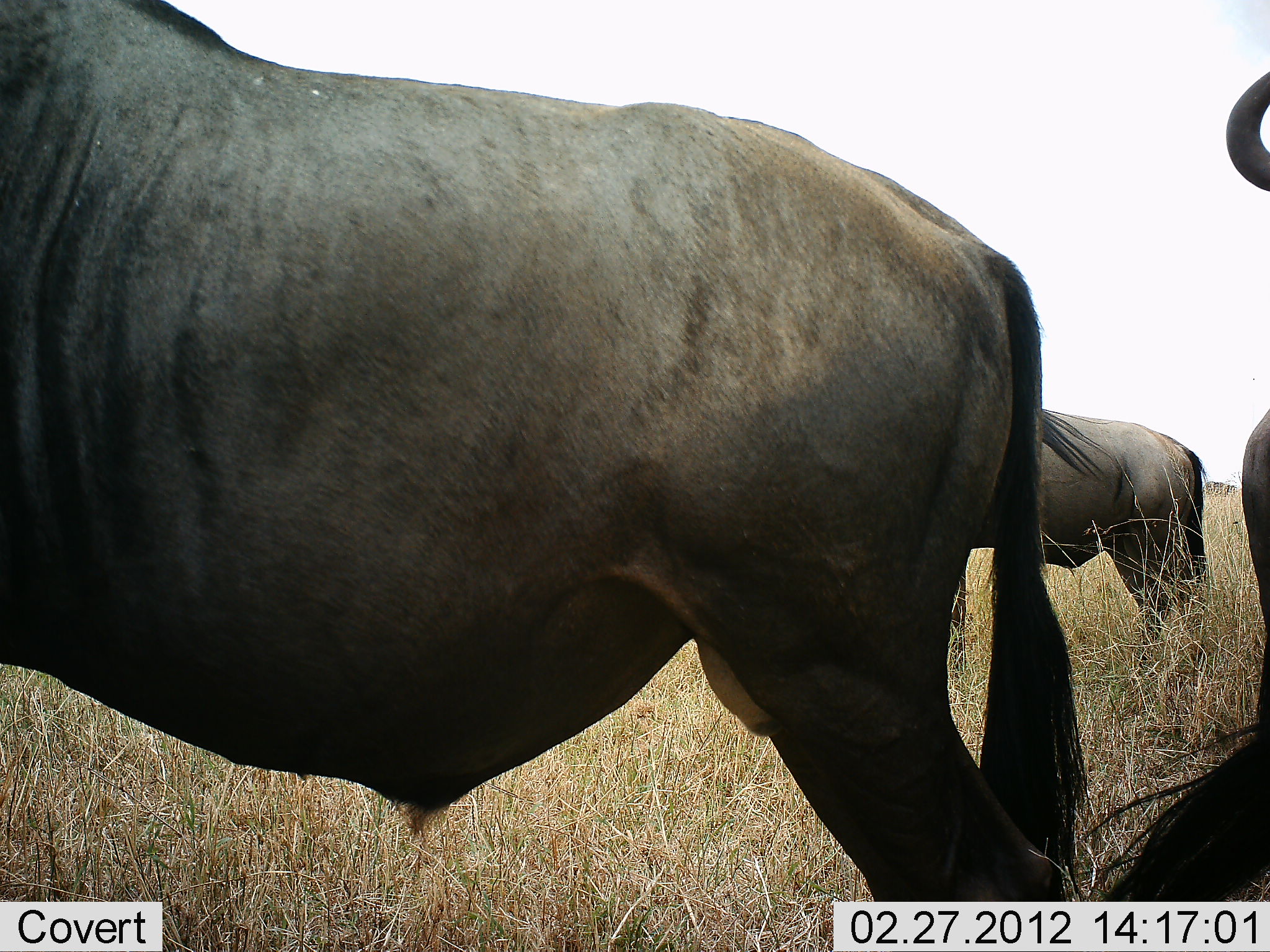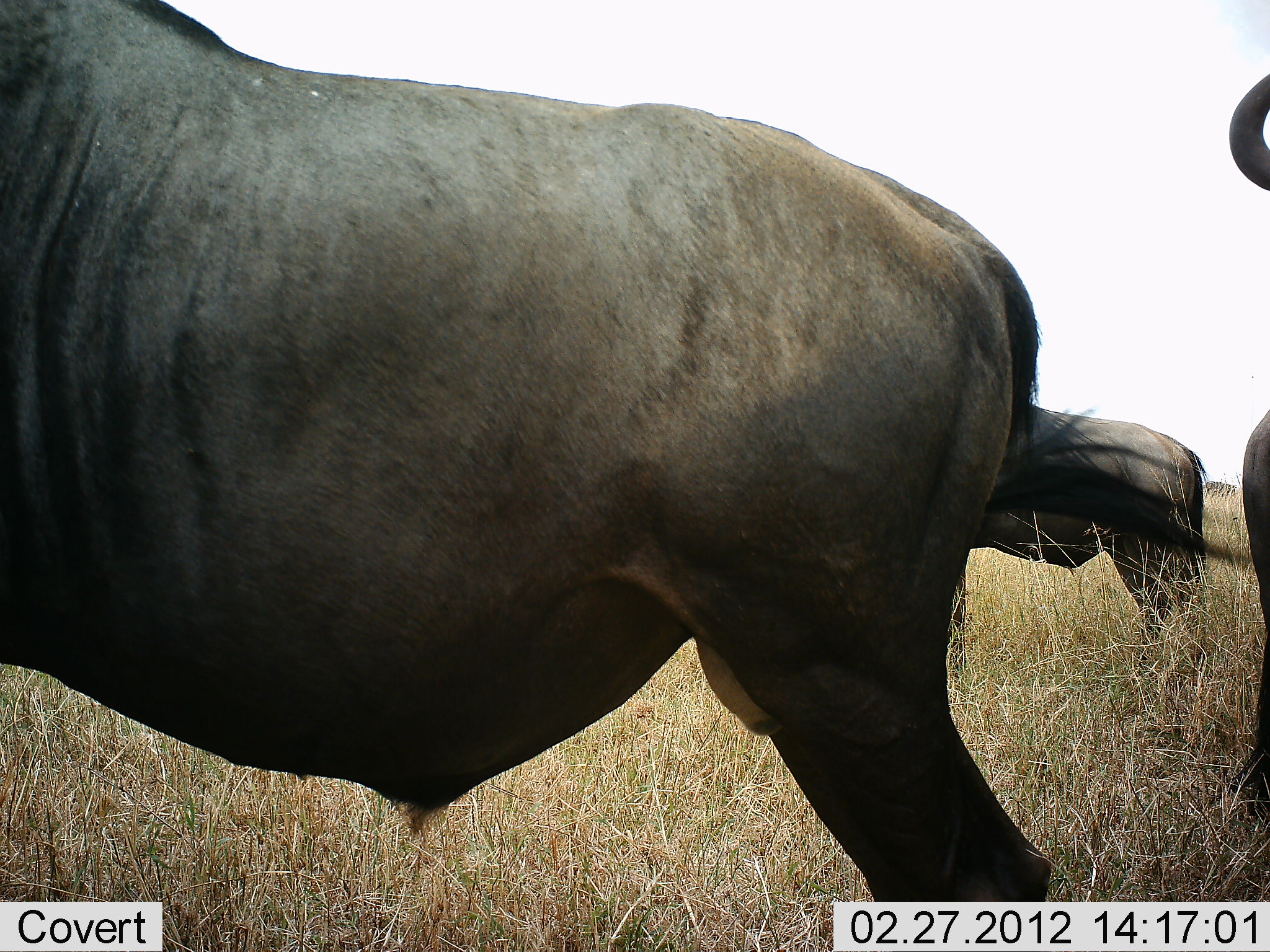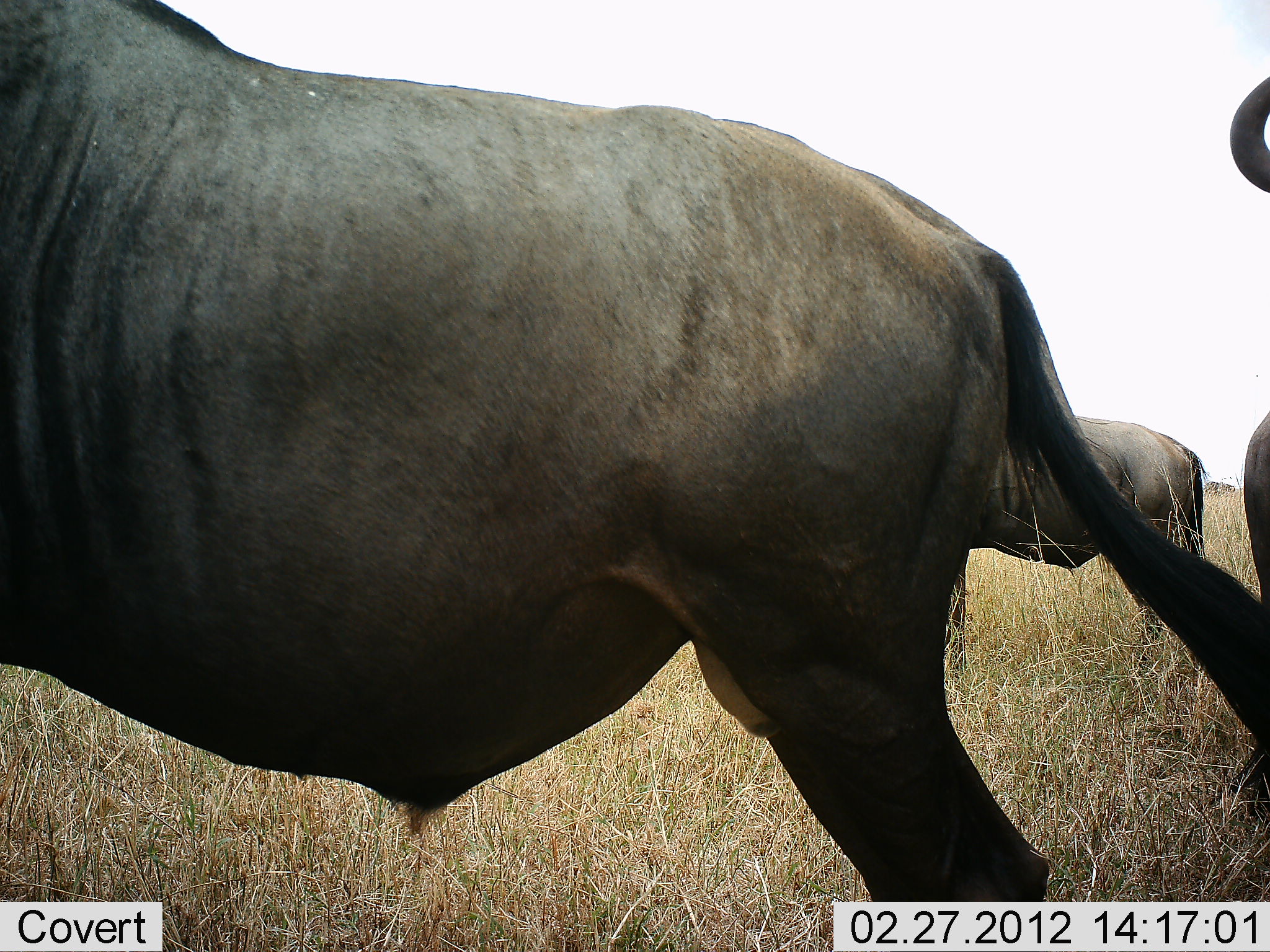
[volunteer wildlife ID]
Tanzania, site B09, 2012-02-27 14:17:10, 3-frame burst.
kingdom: Animalia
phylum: Chordata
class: Mammalia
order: Artiodactyla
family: Bovidae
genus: Connochaetes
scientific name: Connochaetes taurinus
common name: blue wildebeest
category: wildebeest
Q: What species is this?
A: Wildebeest (blue wildebeest) (Connochaetes taurinus).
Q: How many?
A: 3.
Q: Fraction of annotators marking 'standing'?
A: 100%.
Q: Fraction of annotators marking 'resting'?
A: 0%.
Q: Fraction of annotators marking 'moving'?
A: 0%.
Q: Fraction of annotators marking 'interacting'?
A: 0%.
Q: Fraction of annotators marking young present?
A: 0%.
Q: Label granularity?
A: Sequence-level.